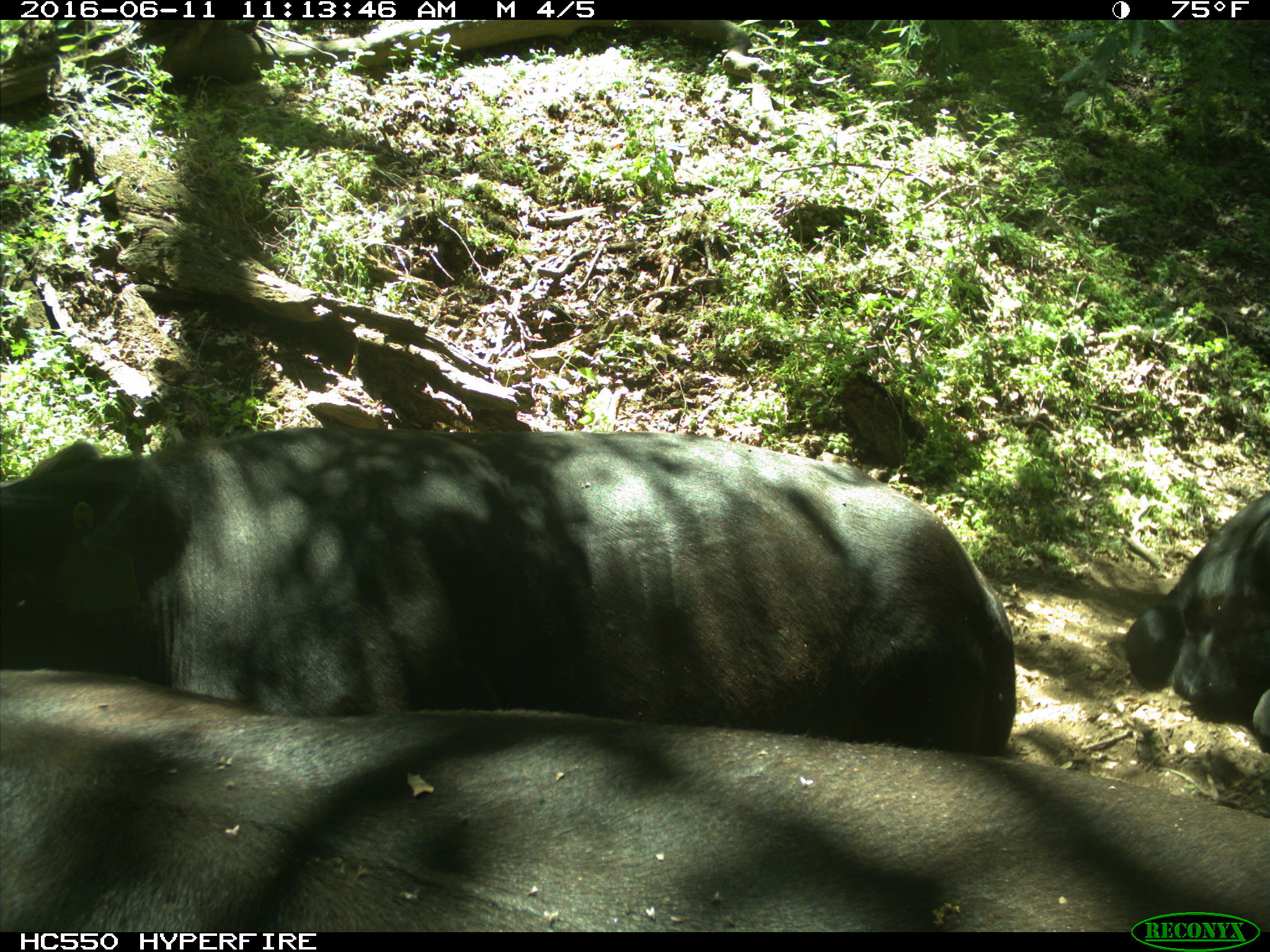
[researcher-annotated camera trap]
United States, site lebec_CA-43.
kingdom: Animalia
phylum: Chordata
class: Mammalia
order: Artiodactyla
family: Bovidae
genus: Bos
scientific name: Bos taurus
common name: domestic cow